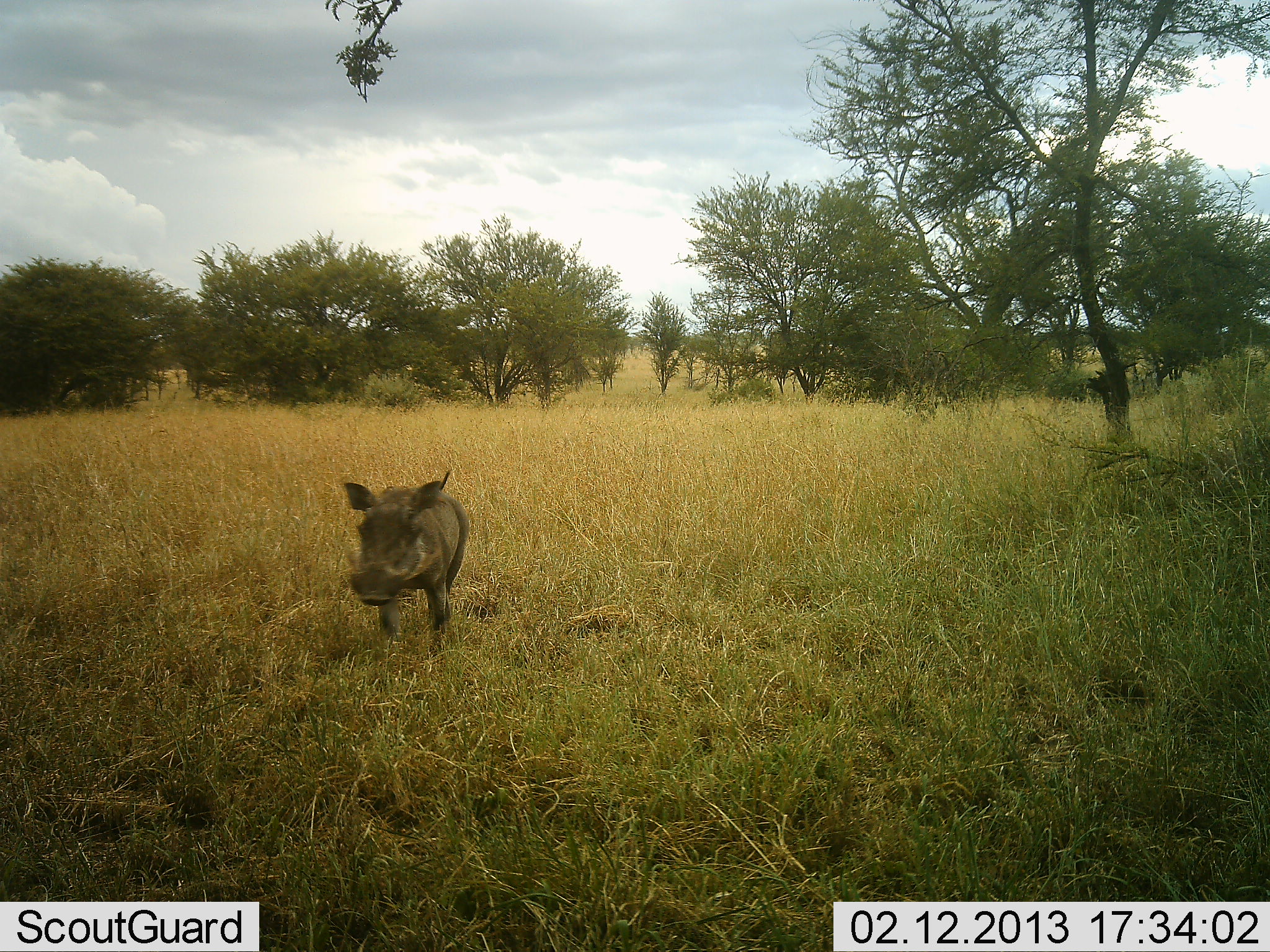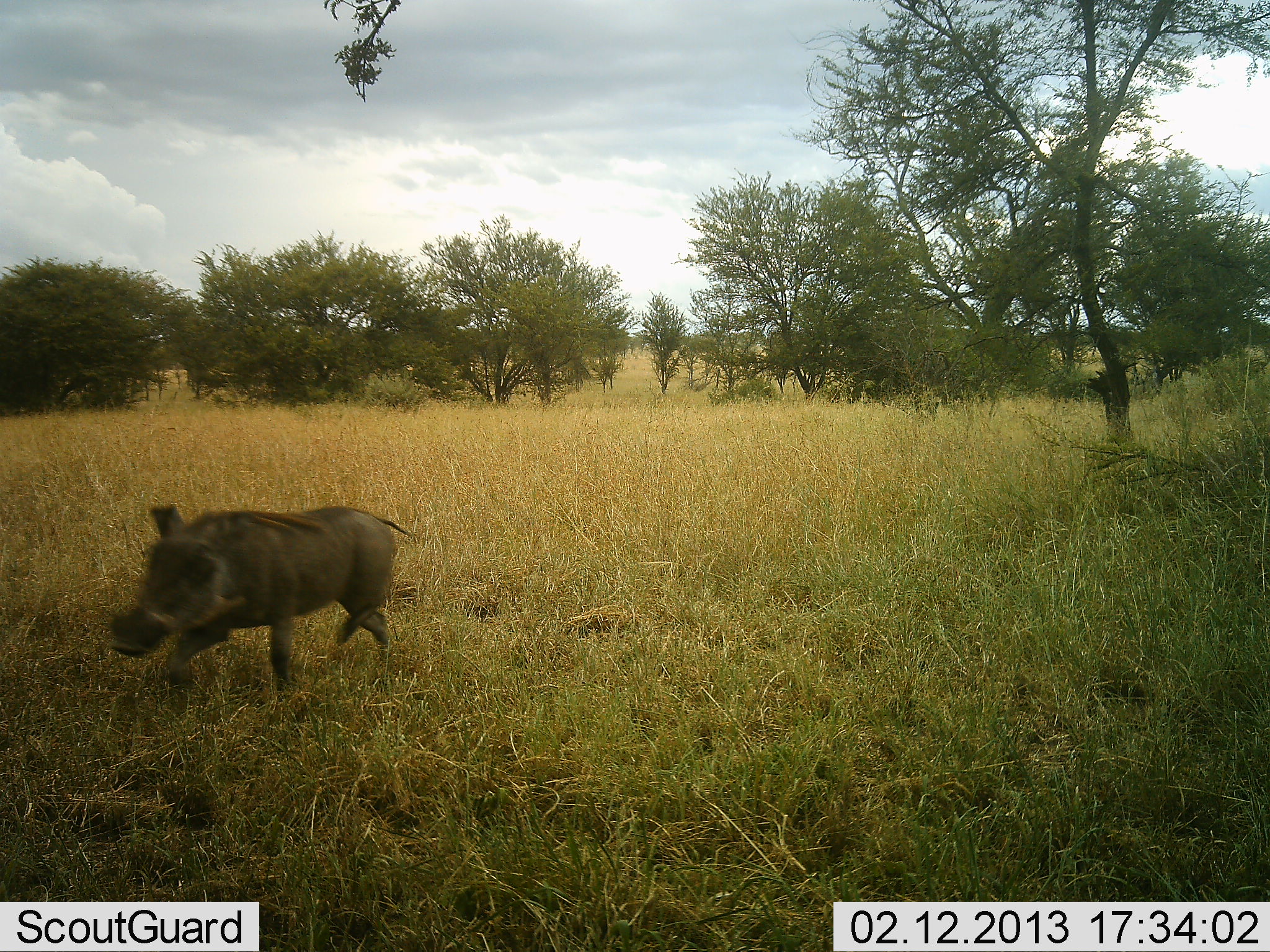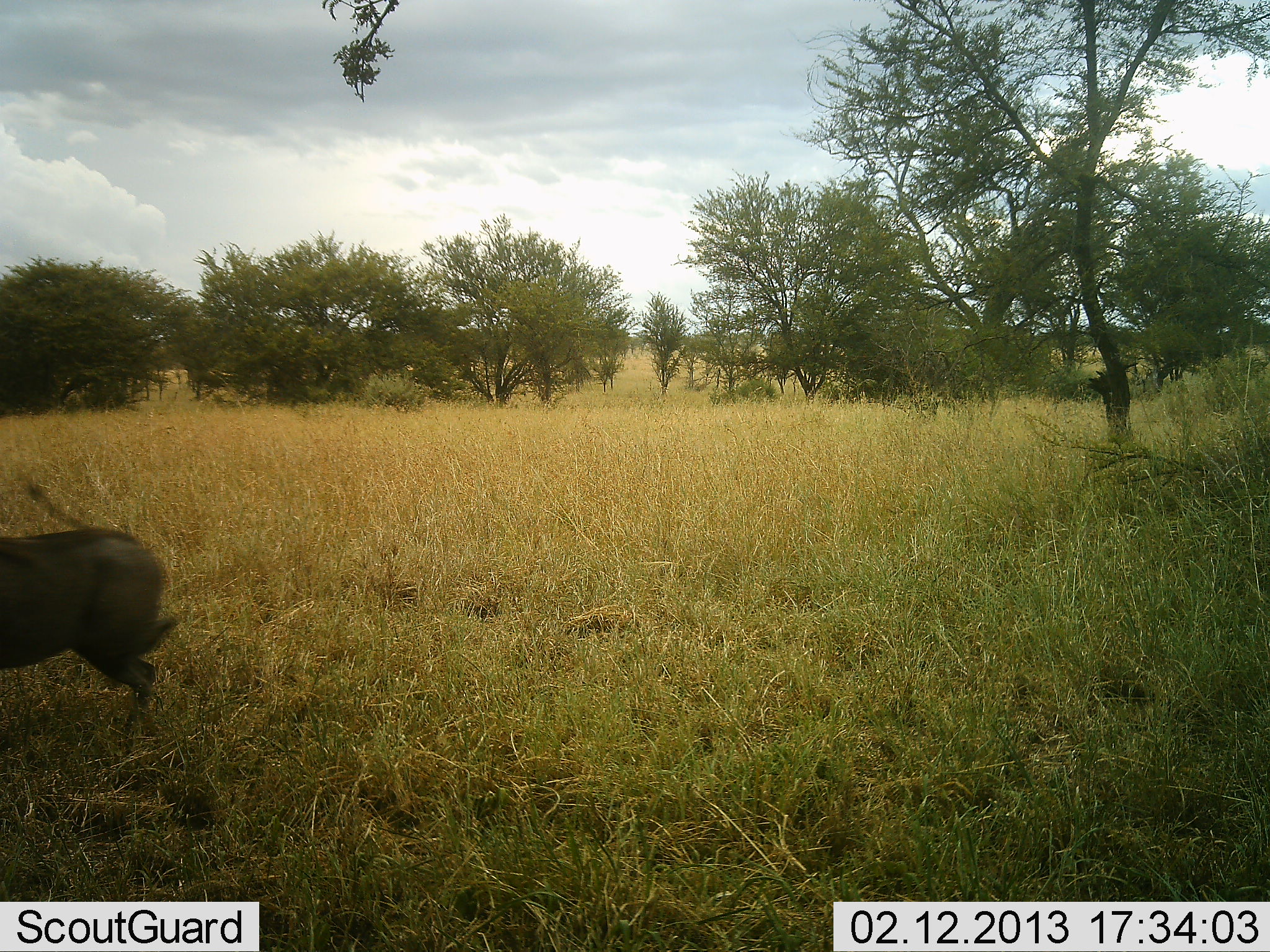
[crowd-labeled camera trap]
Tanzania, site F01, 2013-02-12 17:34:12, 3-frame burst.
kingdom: Animalia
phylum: Chordata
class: Mammalia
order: Artiodactyla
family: Suidae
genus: Phacochoerus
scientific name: Phacochoerus africanus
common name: warthog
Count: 1.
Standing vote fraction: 0%.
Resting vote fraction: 0%.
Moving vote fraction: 100%.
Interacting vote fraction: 0%.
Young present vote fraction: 4%.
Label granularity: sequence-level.